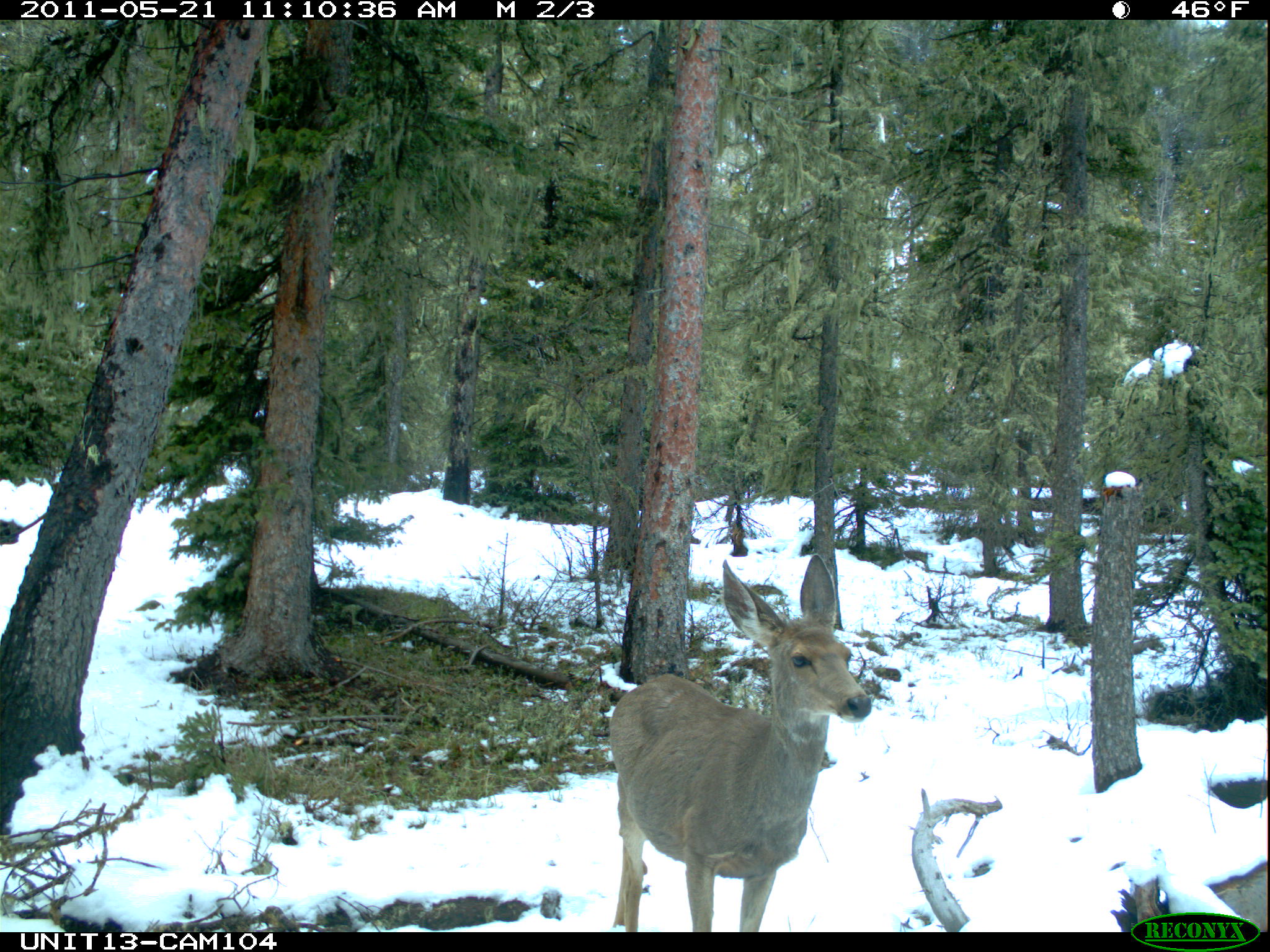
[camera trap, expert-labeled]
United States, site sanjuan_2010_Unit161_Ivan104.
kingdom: Animalia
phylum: Chordata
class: Mammalia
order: Artiodactyla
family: Cervidae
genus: Odocoileus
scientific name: Odocoileus hemionus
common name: mule deer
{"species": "Odocoileus hemionus (mule deer)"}